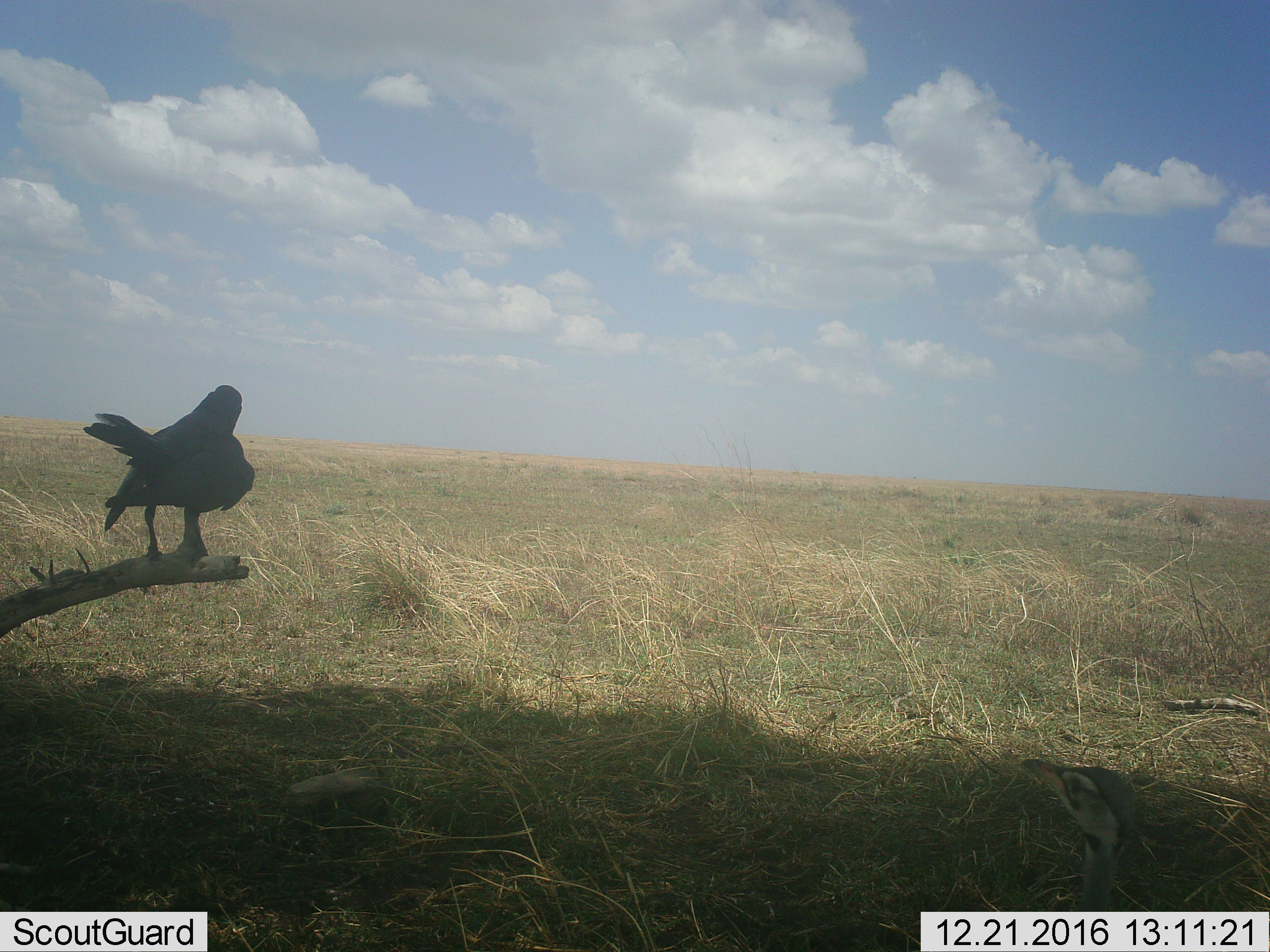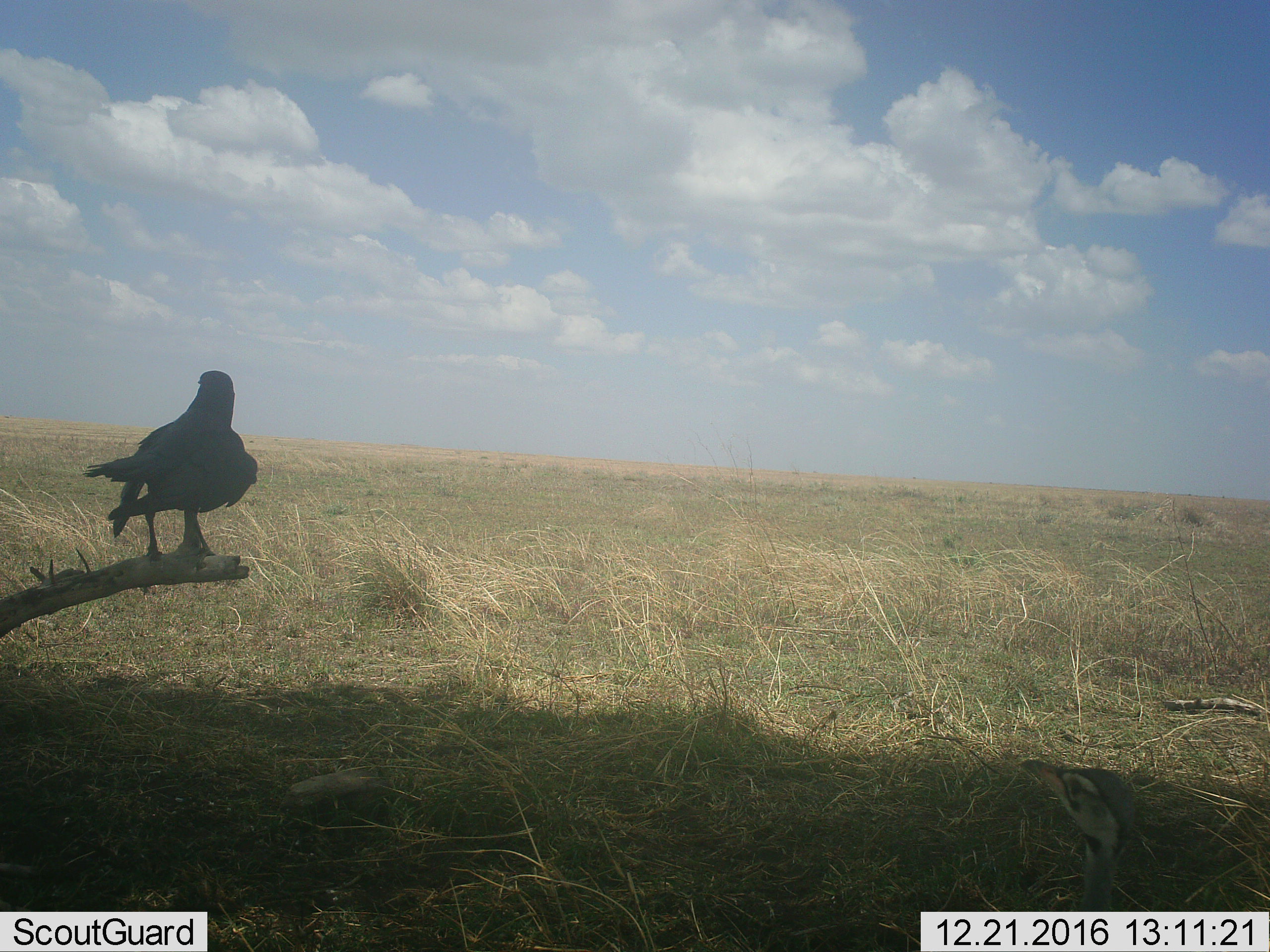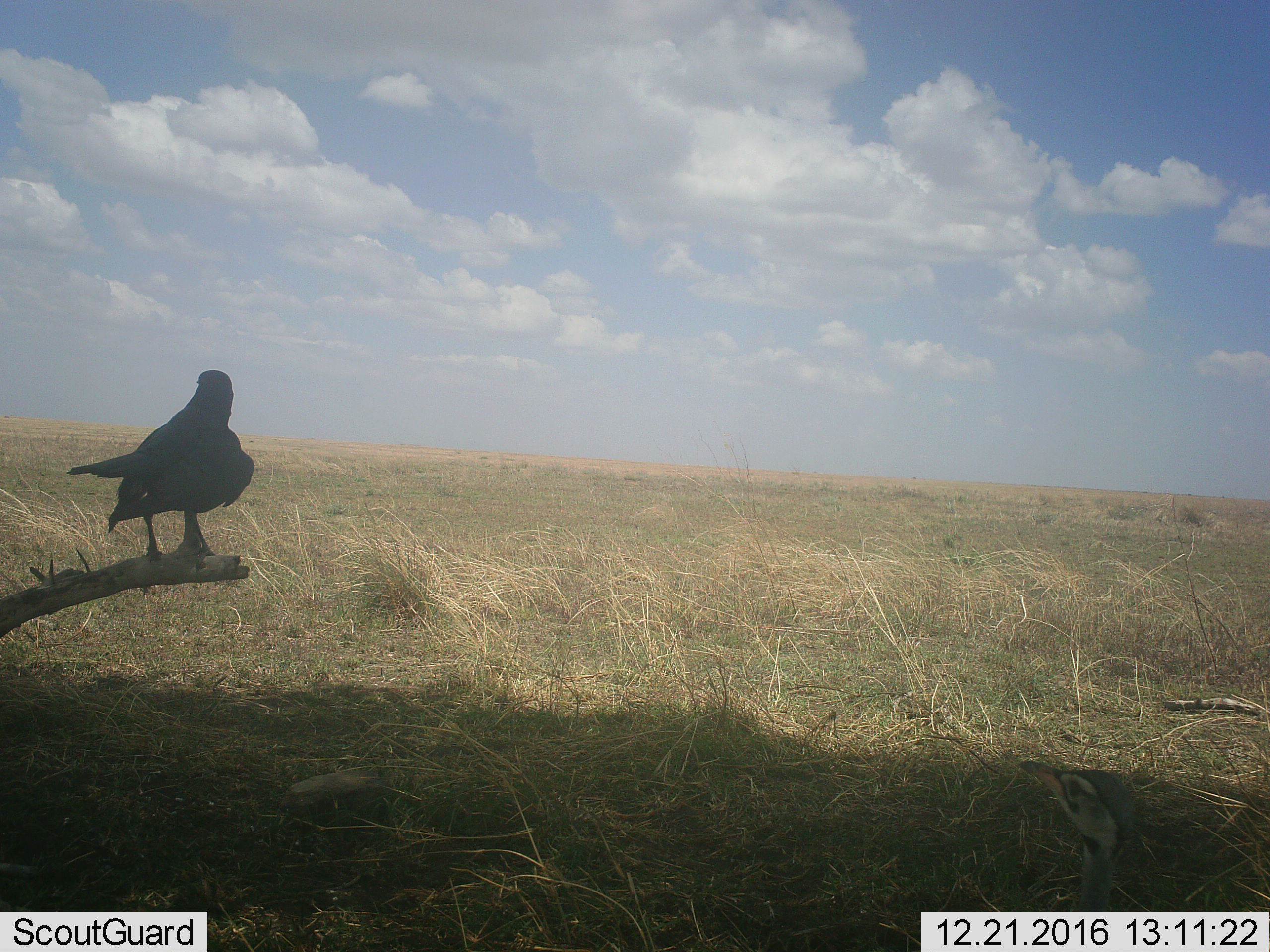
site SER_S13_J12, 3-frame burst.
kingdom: Animalia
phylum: Chordata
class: Aves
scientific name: Aves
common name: bird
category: birdother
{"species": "birdother (bird) (Aves)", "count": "1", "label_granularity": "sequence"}